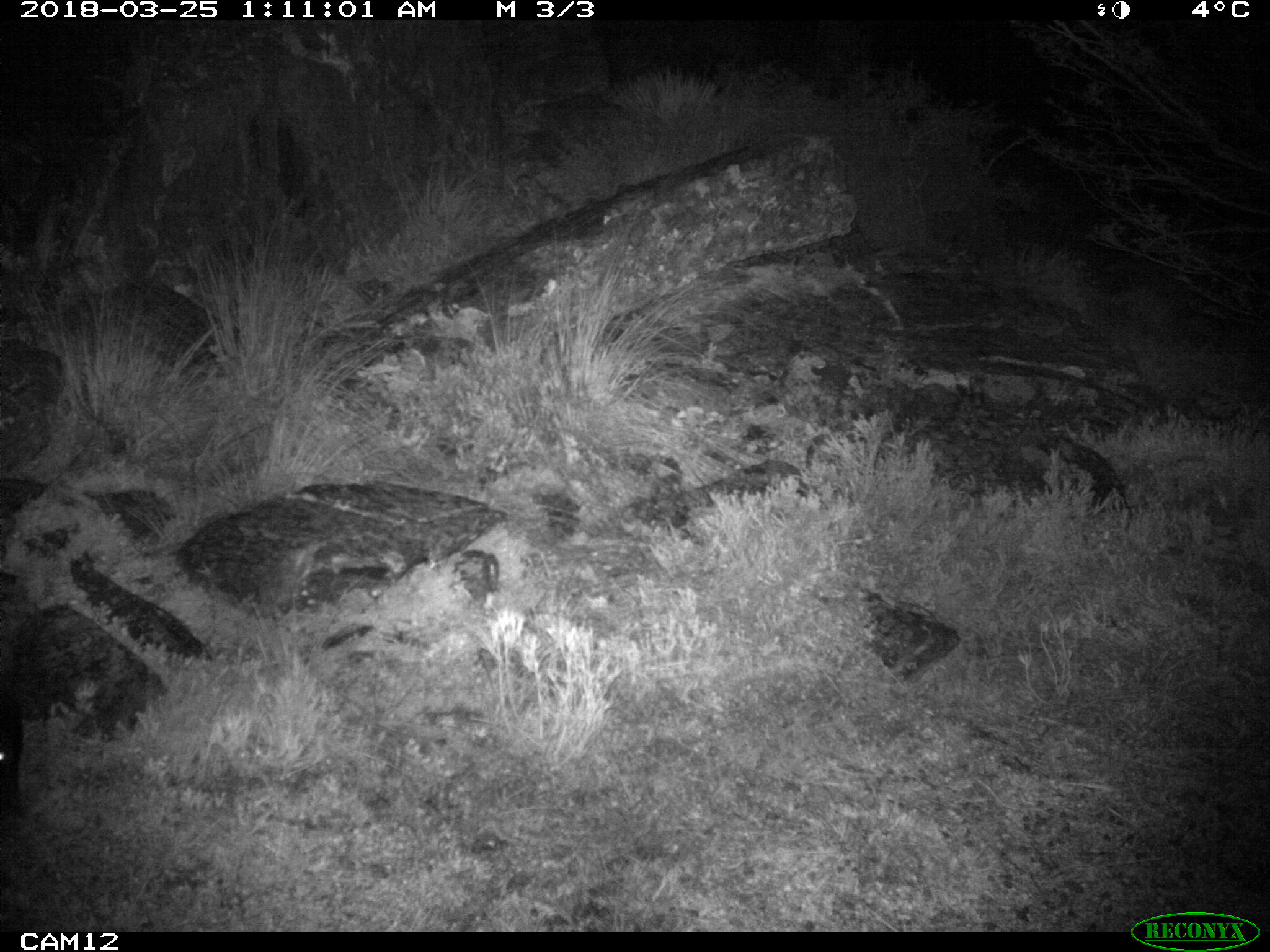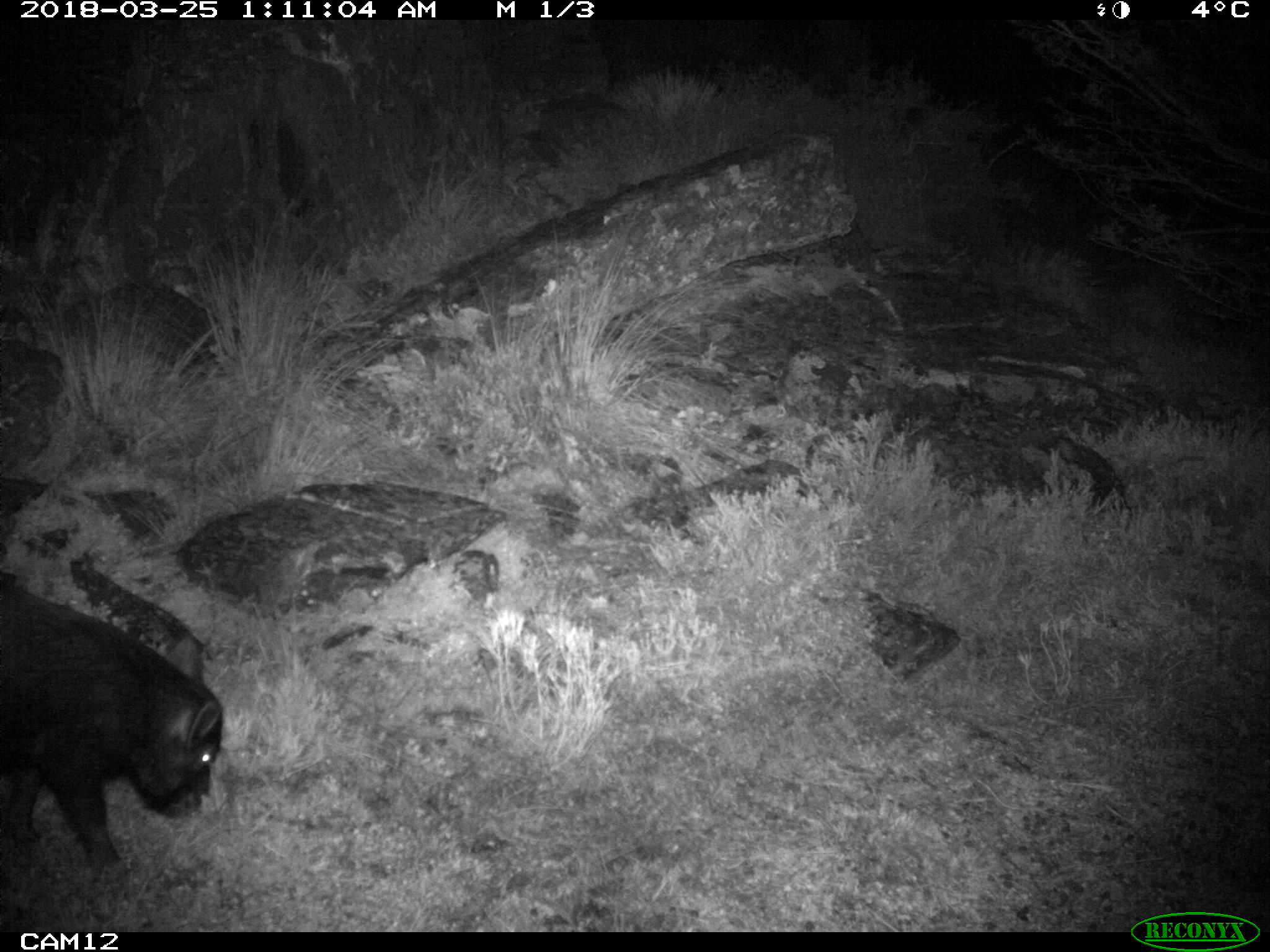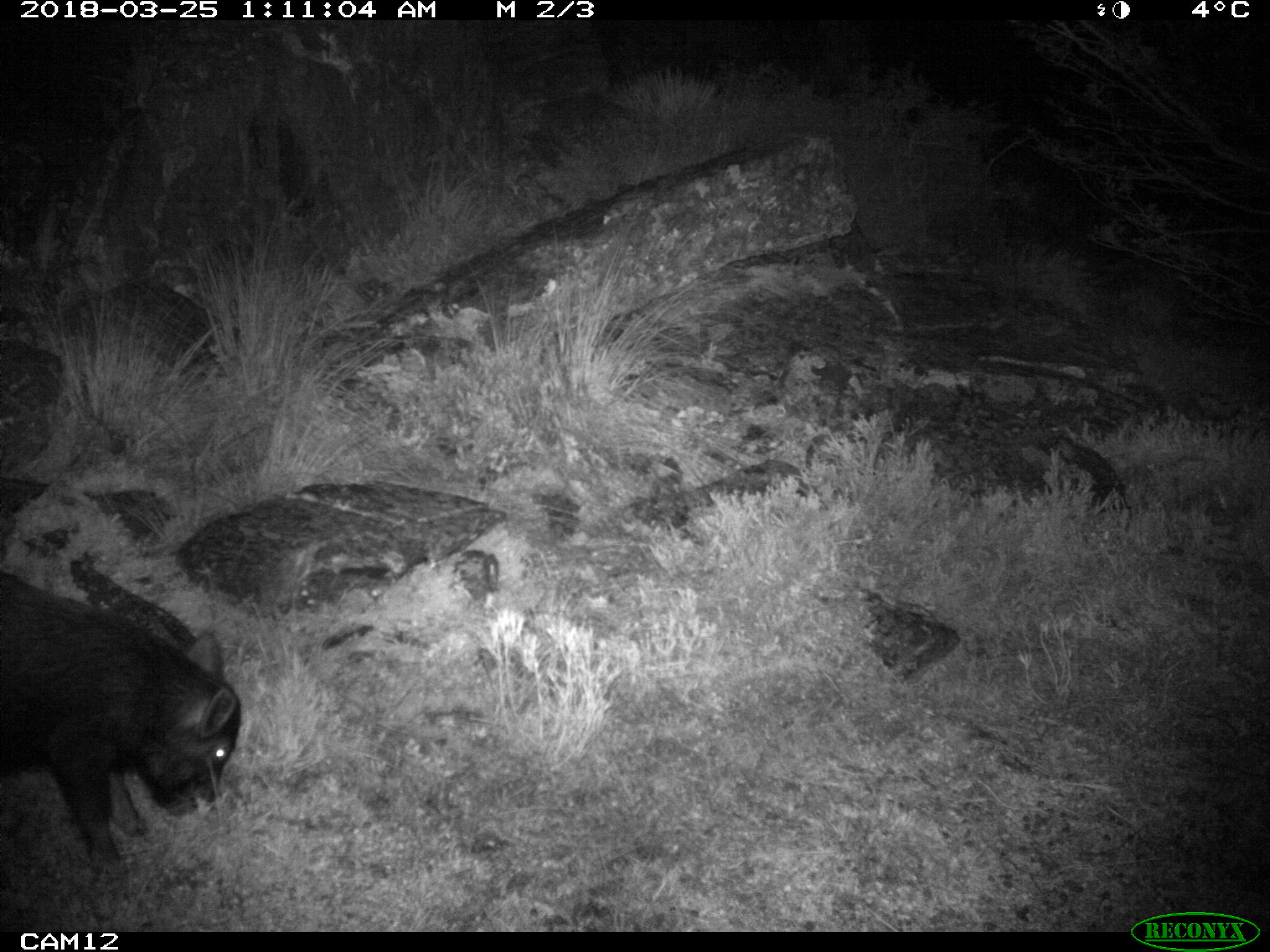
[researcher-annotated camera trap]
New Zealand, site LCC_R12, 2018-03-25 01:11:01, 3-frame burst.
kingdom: Animalia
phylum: Chordata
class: Mammalia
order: Artiodactyla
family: Suidae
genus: Sus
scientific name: Sus scrofa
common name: pig